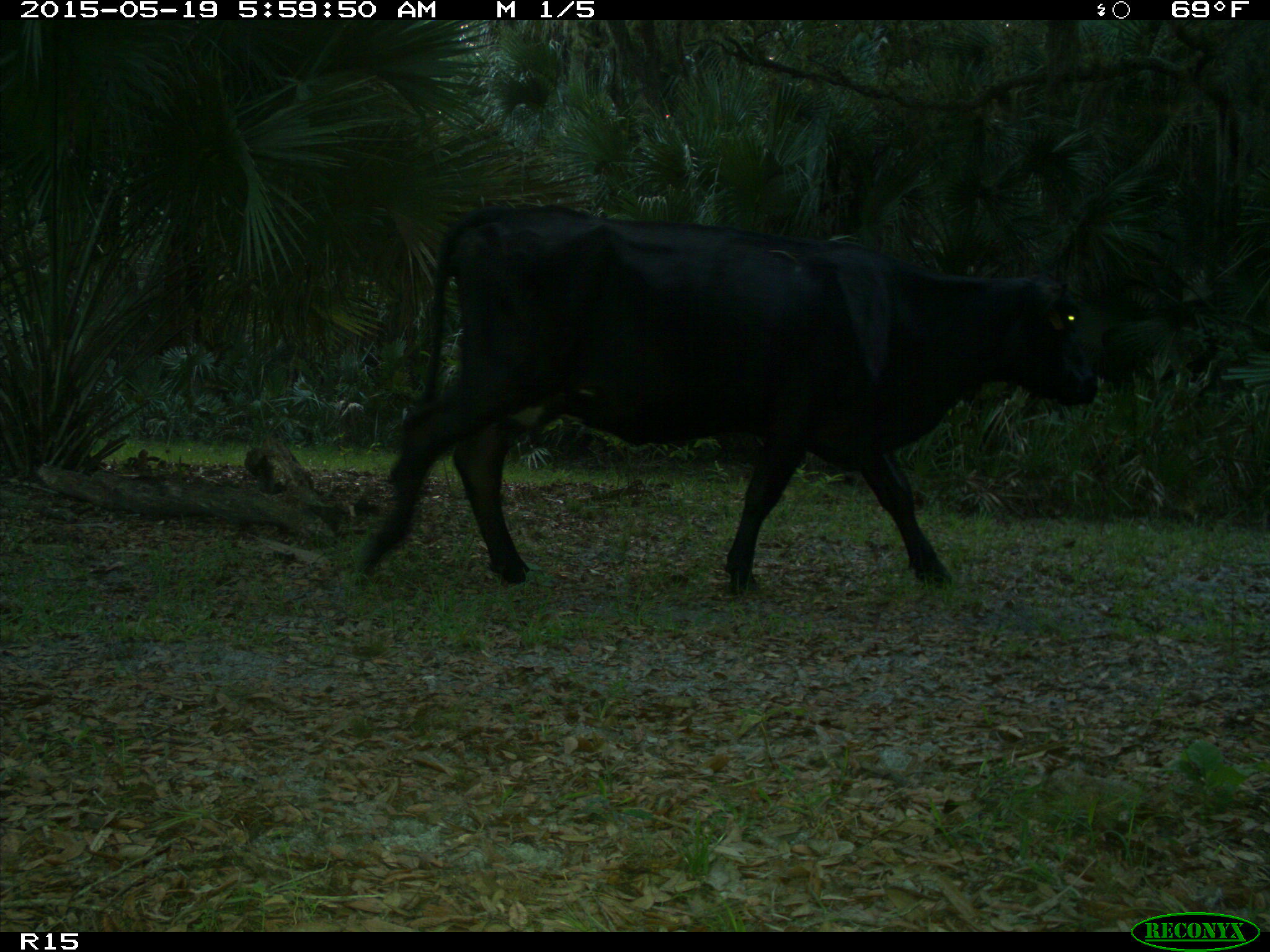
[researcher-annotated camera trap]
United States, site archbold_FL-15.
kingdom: Animalia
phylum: Chordata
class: Mammalia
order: Artiodactyla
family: Bovidae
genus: Bos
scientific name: Bos taurus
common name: domestic cow